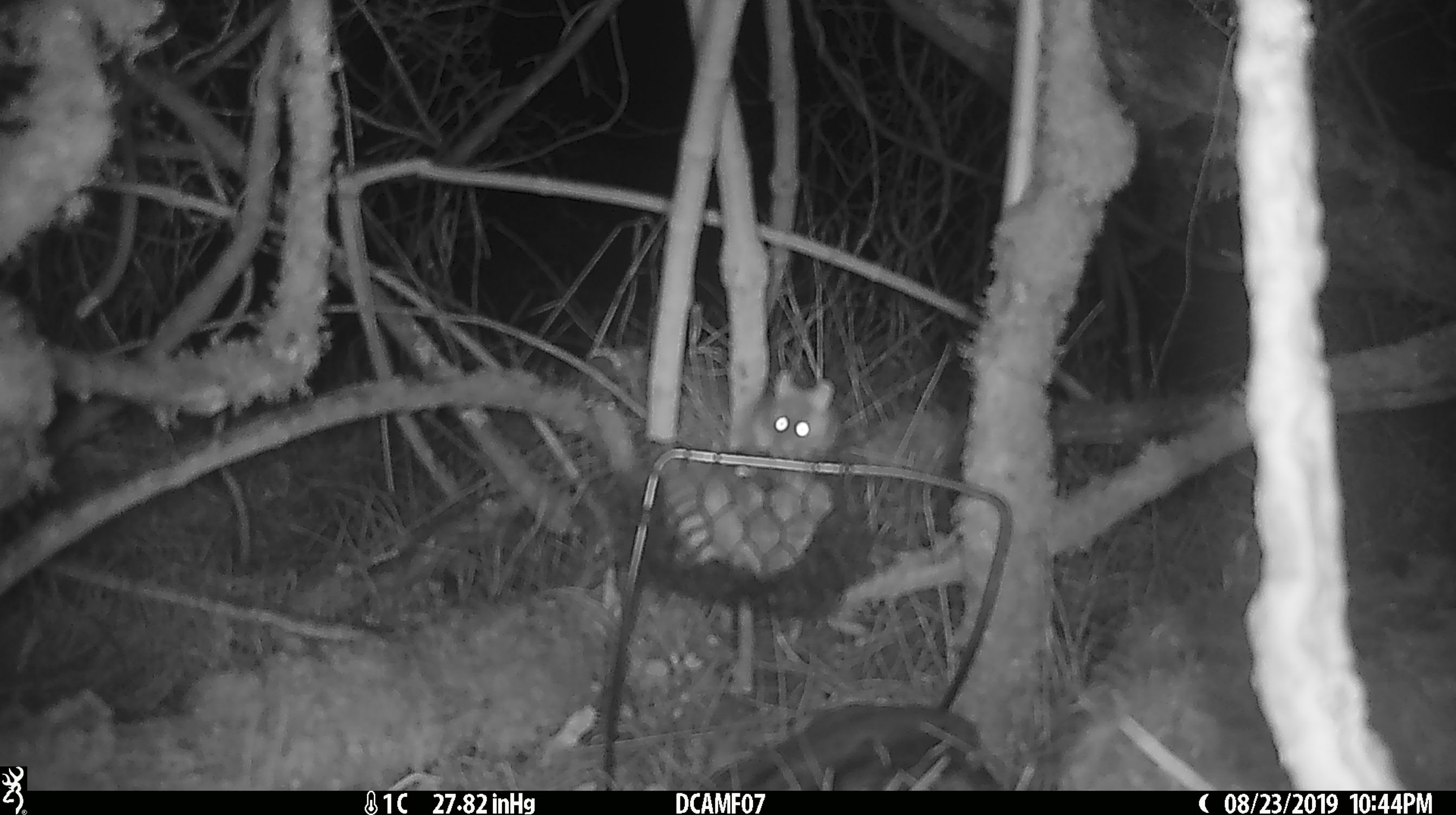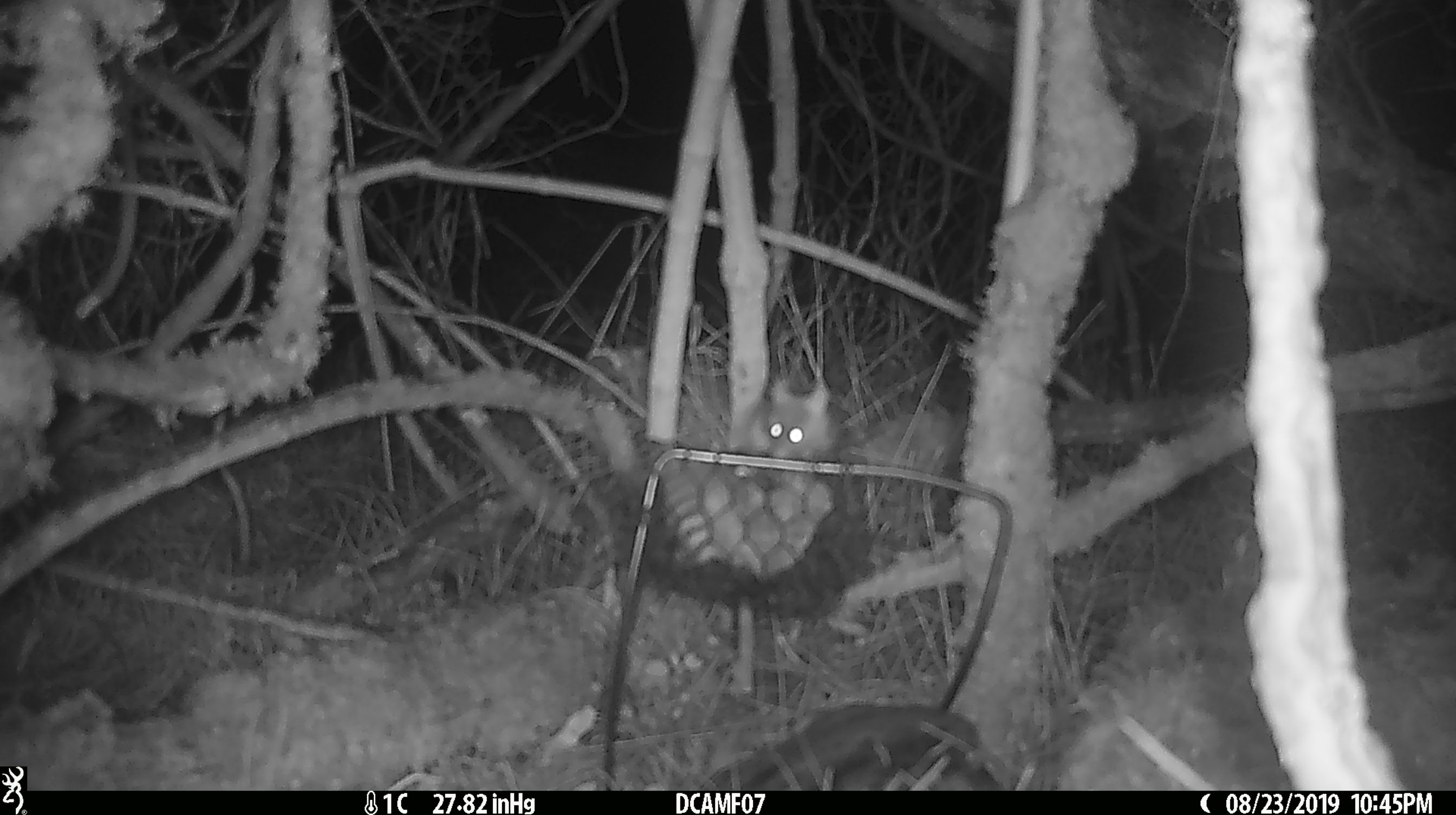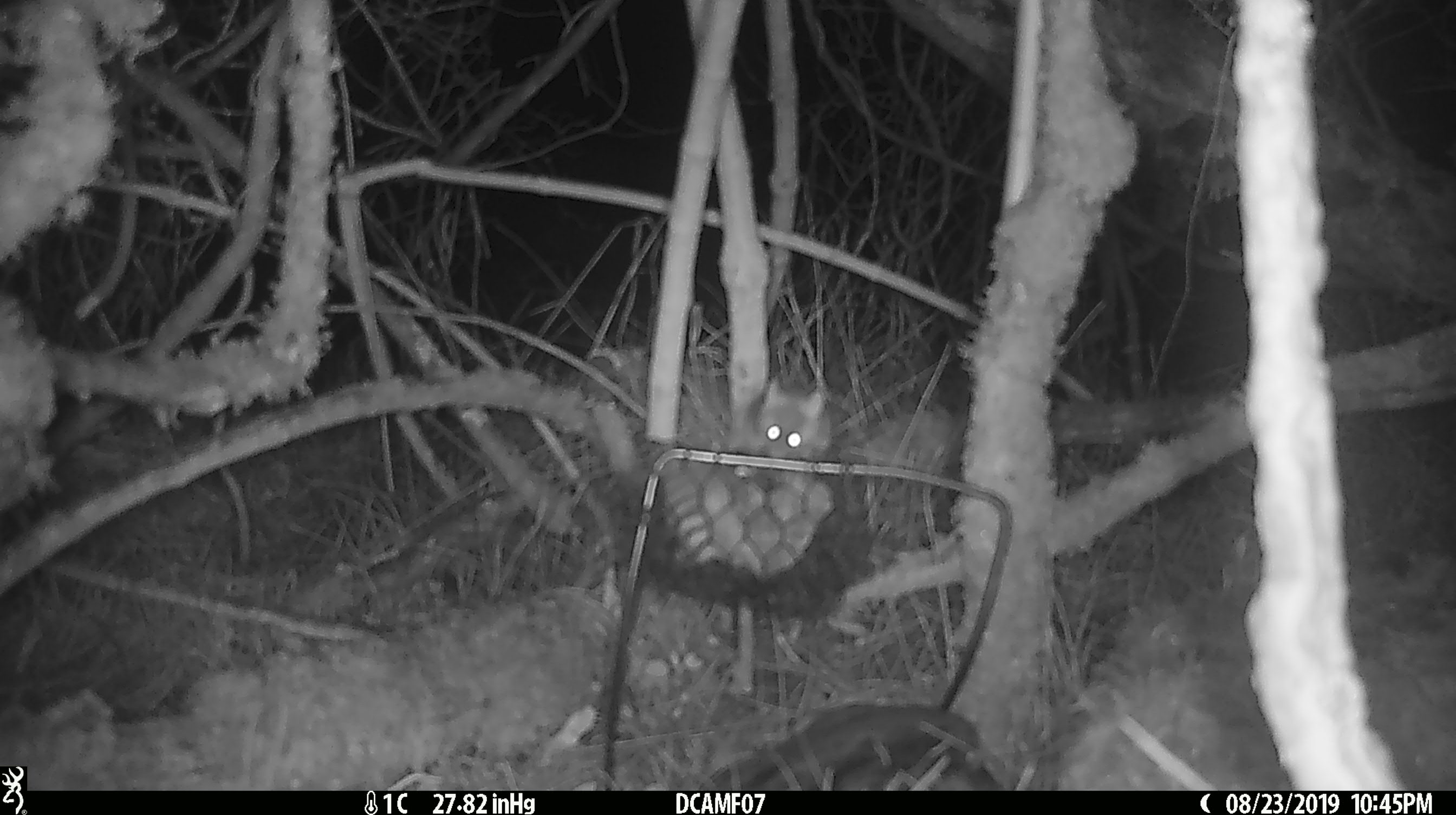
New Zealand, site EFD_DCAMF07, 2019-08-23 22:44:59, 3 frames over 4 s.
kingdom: Animalia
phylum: Chordata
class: Mammalia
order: Rodentia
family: Muridae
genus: Mus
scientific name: Mus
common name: mouse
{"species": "mouse (Mus)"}